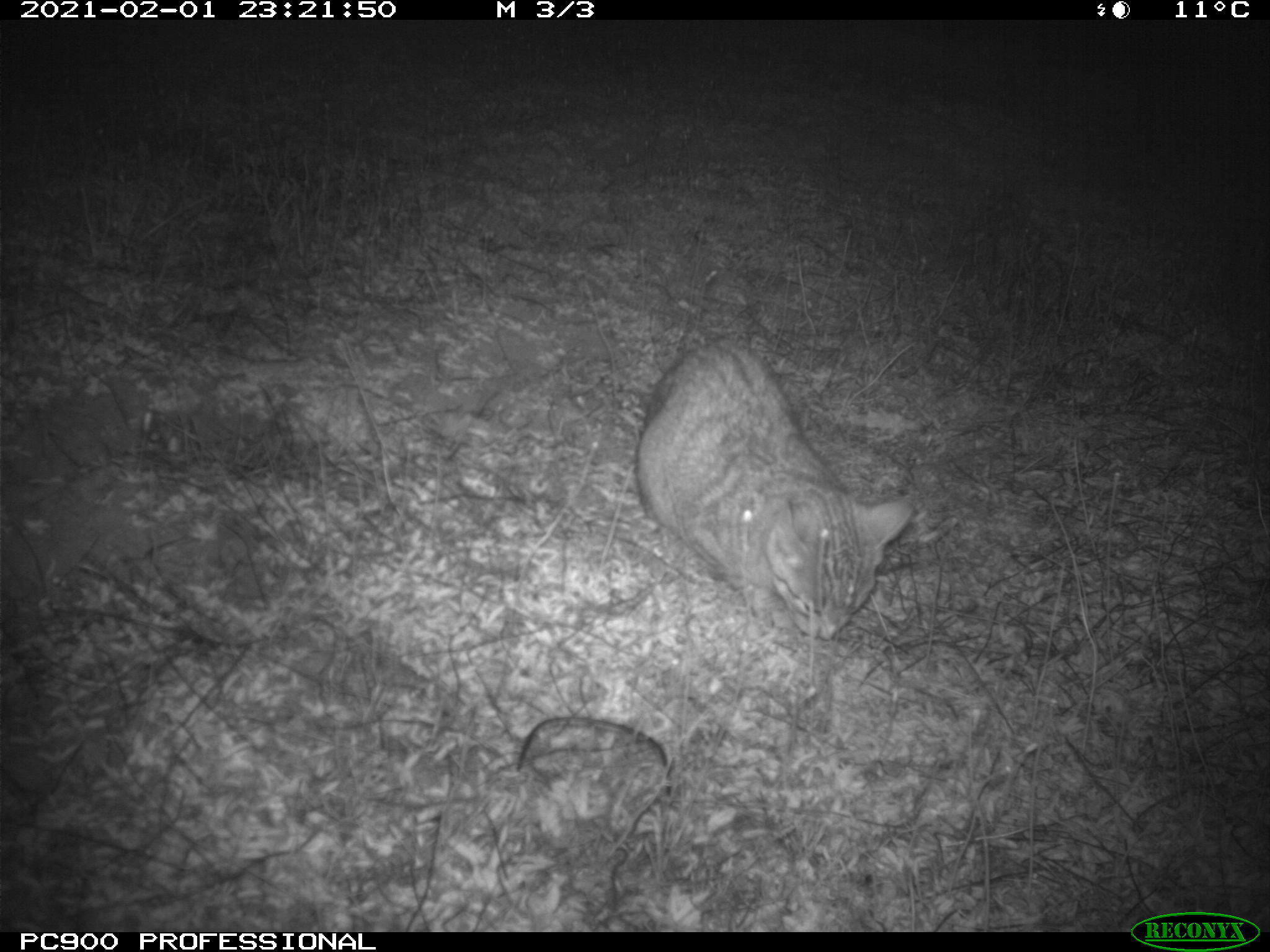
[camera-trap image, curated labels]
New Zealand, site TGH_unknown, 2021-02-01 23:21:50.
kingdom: Animalia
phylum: Chordata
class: Mammalia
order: Carnivora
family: Felidae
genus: Felis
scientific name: Felis catus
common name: domestic cat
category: cat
Cat (domestic cat) (Felis catus).